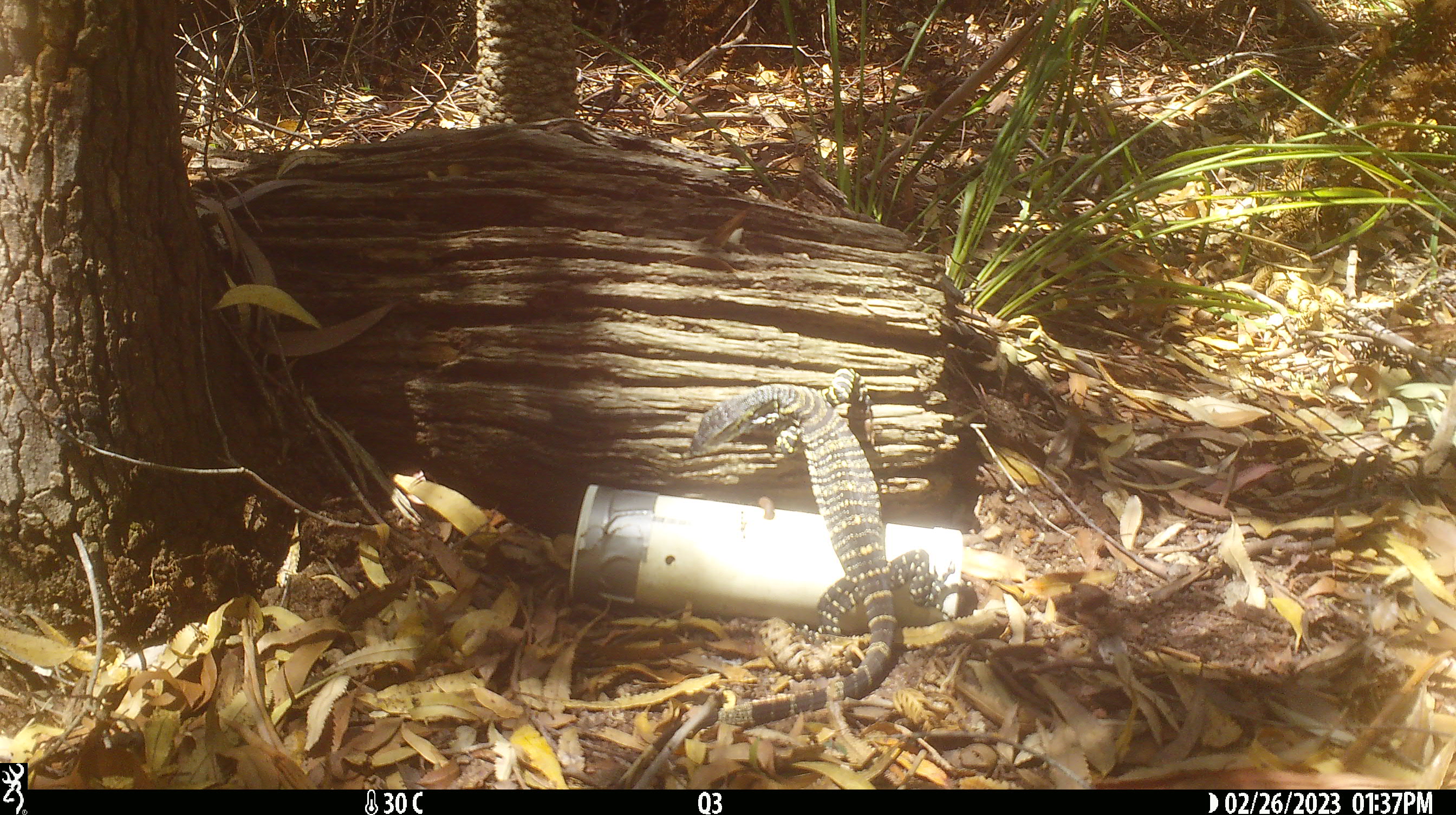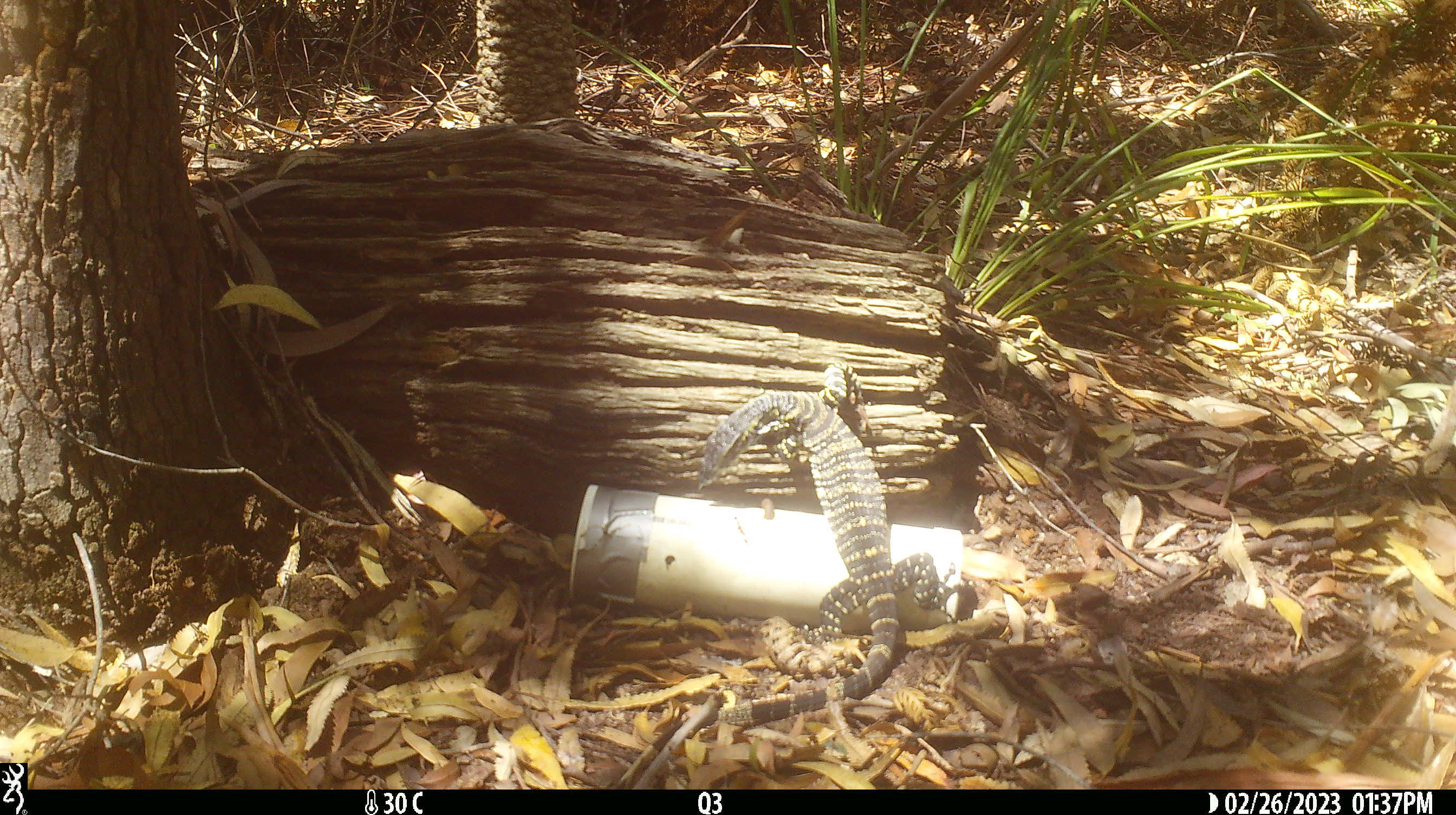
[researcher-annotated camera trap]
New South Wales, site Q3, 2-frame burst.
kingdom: Animalia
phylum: Chordata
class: Reptilia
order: Squamata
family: Varanidae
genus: Varanus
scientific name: Varanus varius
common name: lace monitor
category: goanna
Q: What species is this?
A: Goanna (lace monitor) (Varanus varius).